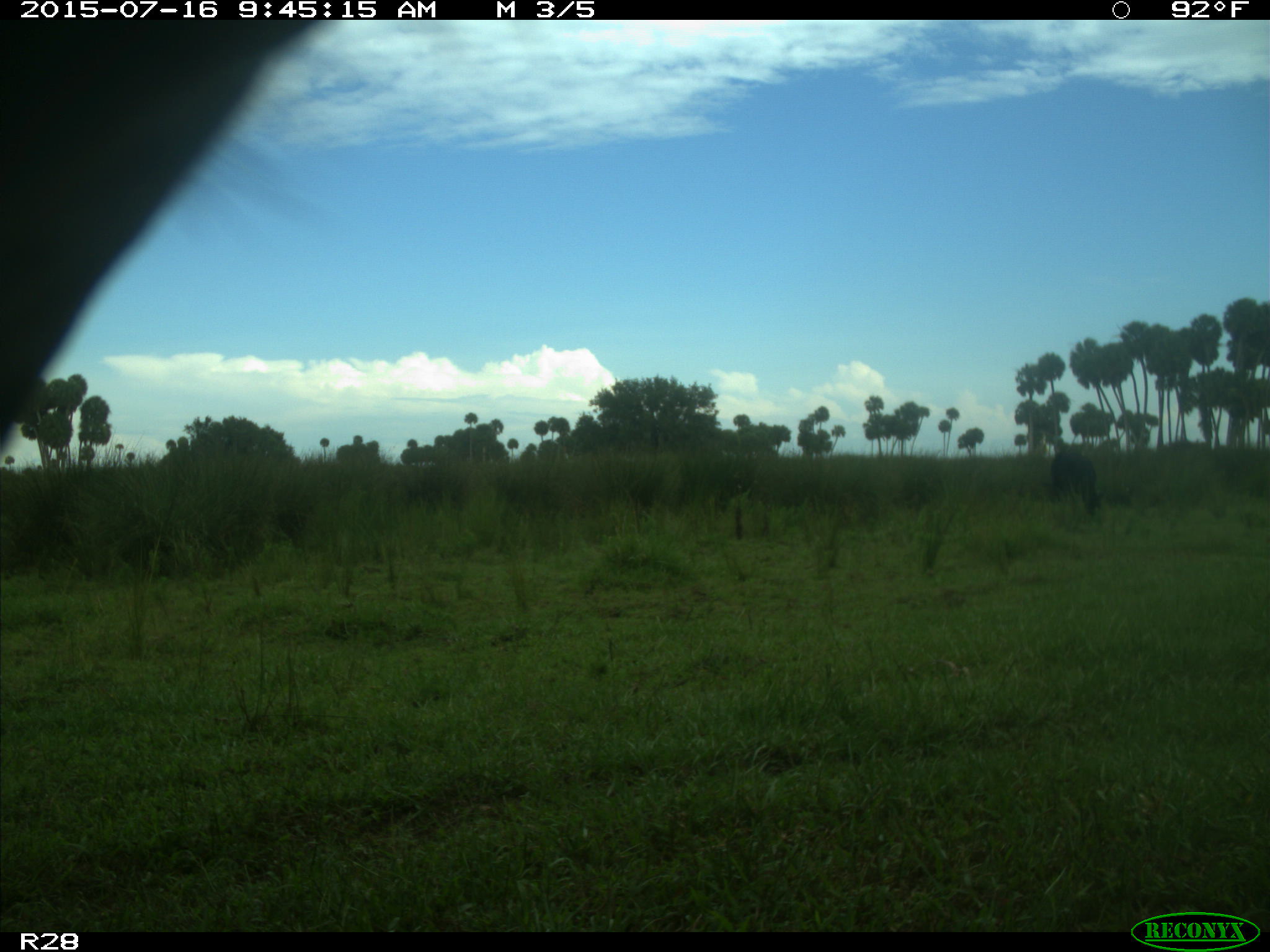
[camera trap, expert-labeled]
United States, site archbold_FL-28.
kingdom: Animalia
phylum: Chordata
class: Mammalia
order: Artiodactyla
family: Bovidae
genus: Bos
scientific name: Bos taurus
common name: domestic cow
Bos taurus (domestic cow).